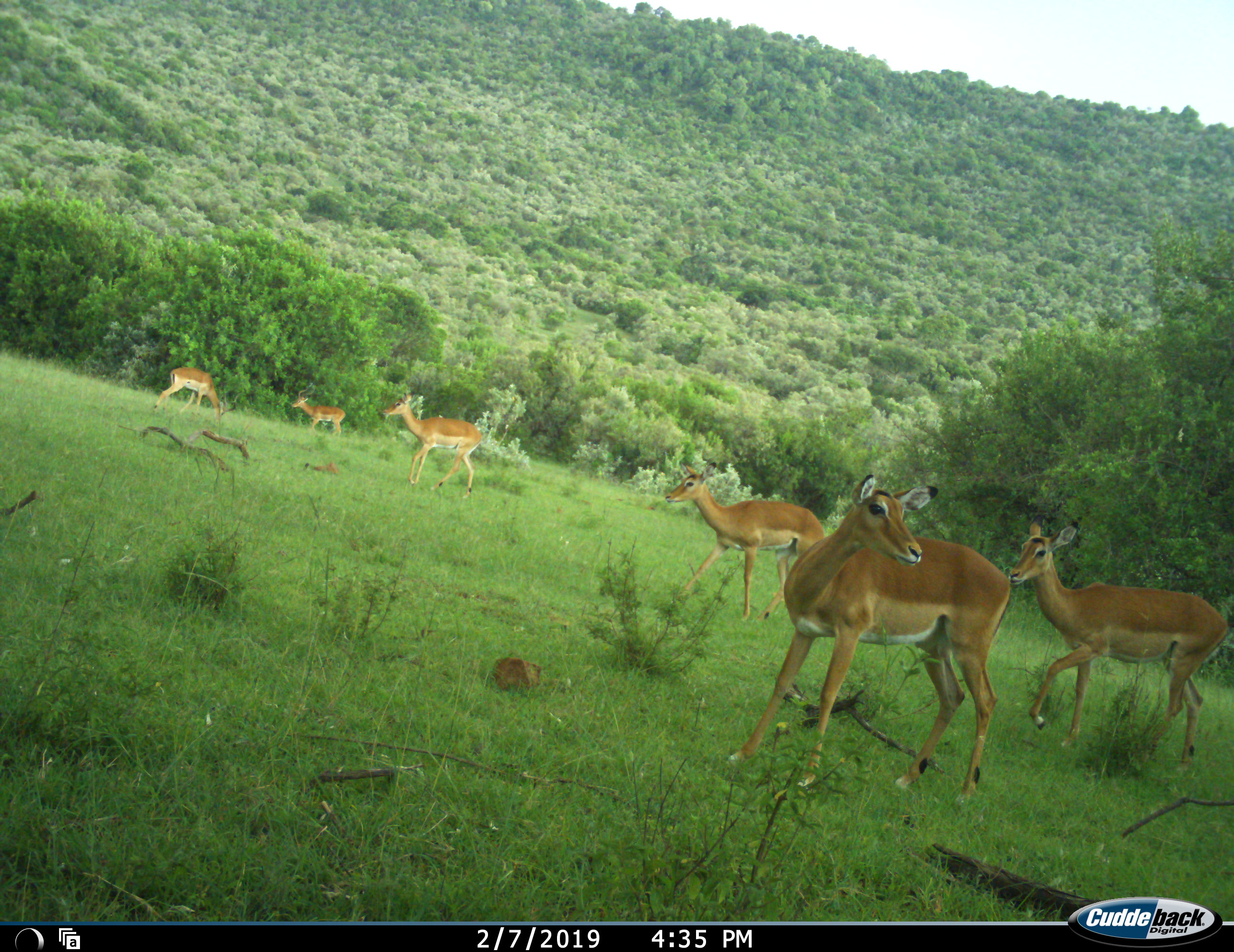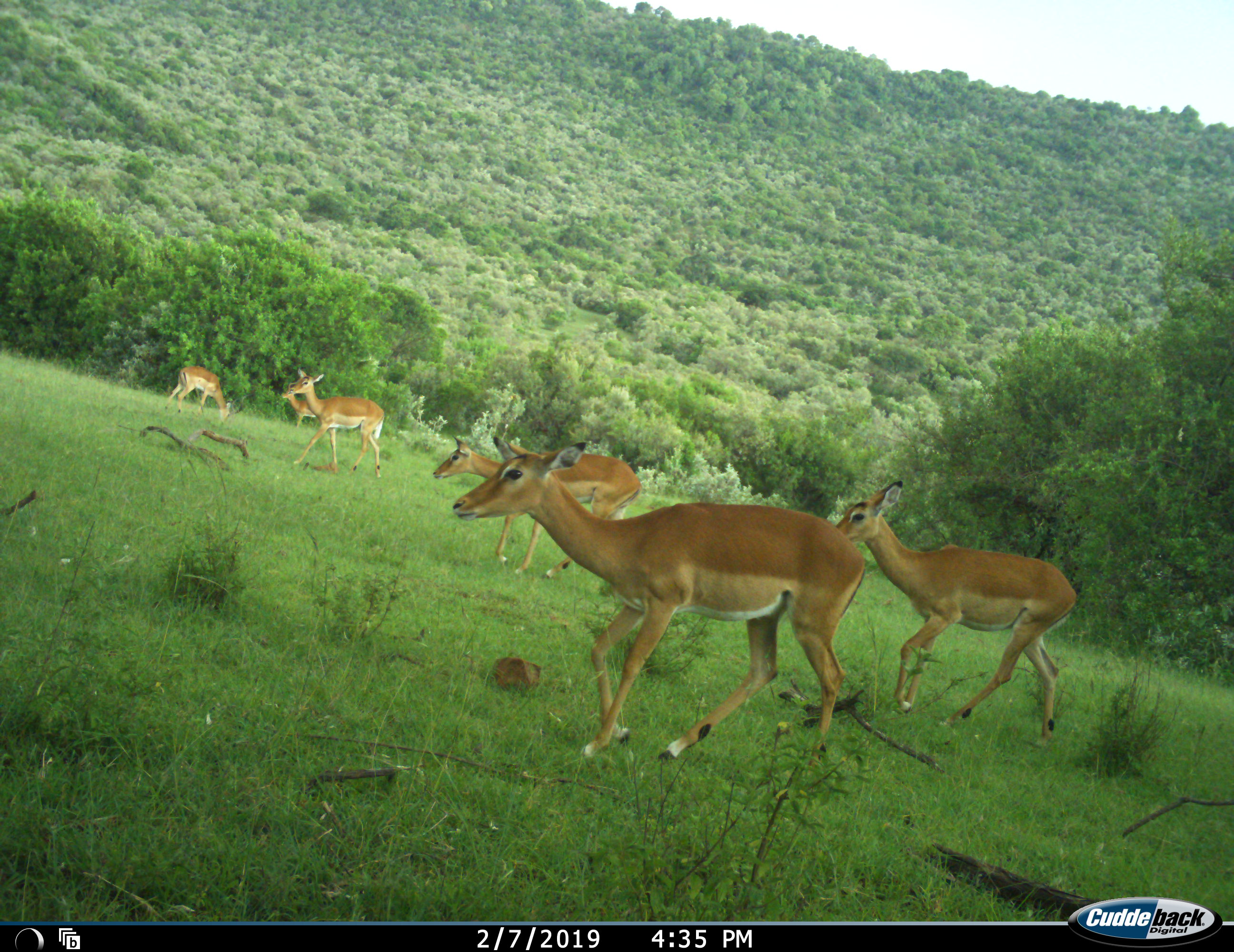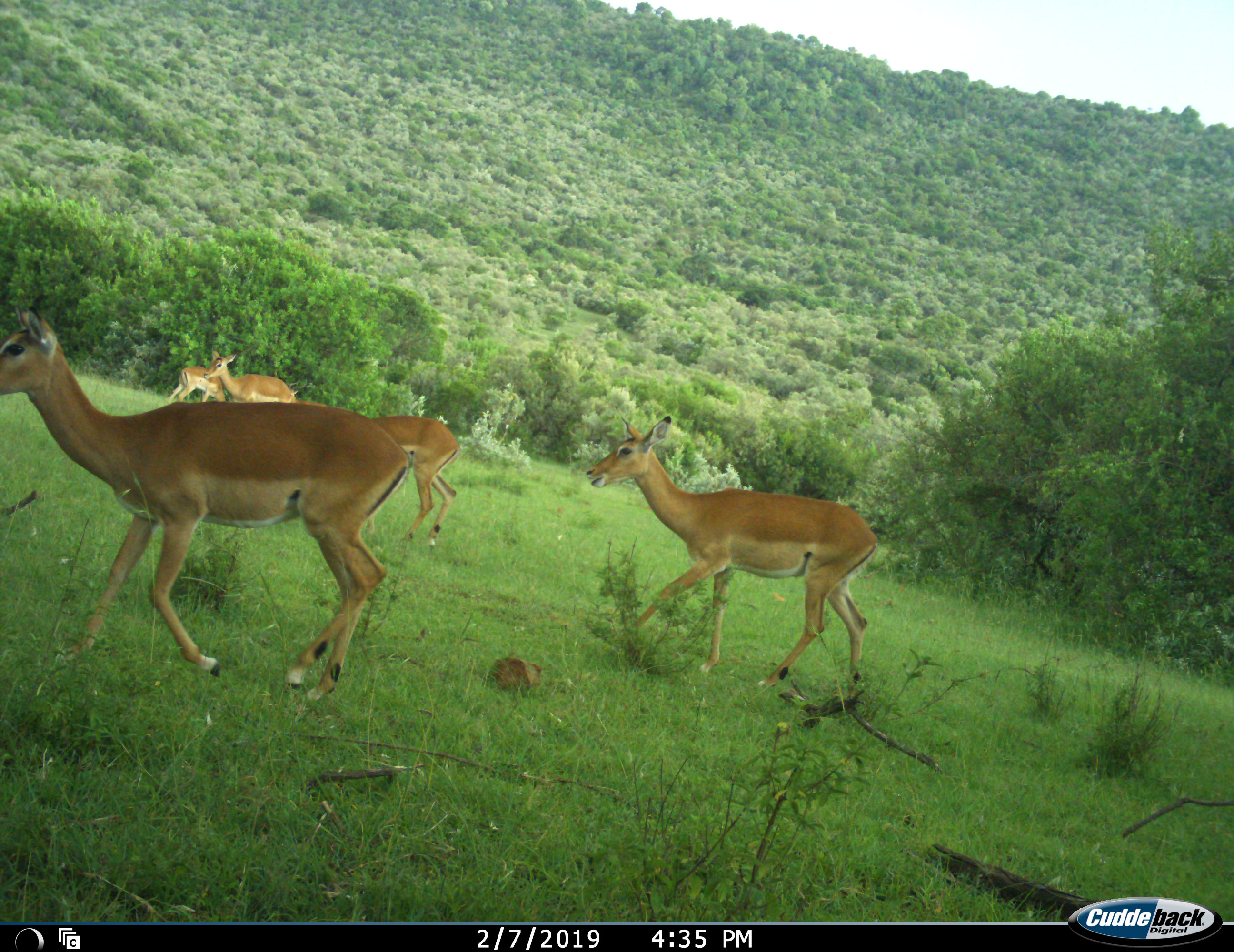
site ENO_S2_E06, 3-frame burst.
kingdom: Animalia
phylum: Chordata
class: Mammalia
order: Artiodactyla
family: Bovidae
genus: Aepyceros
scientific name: Aepyceros melampus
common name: impala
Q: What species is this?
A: Impala (Aepyceros melampus).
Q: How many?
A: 6.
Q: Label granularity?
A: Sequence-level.